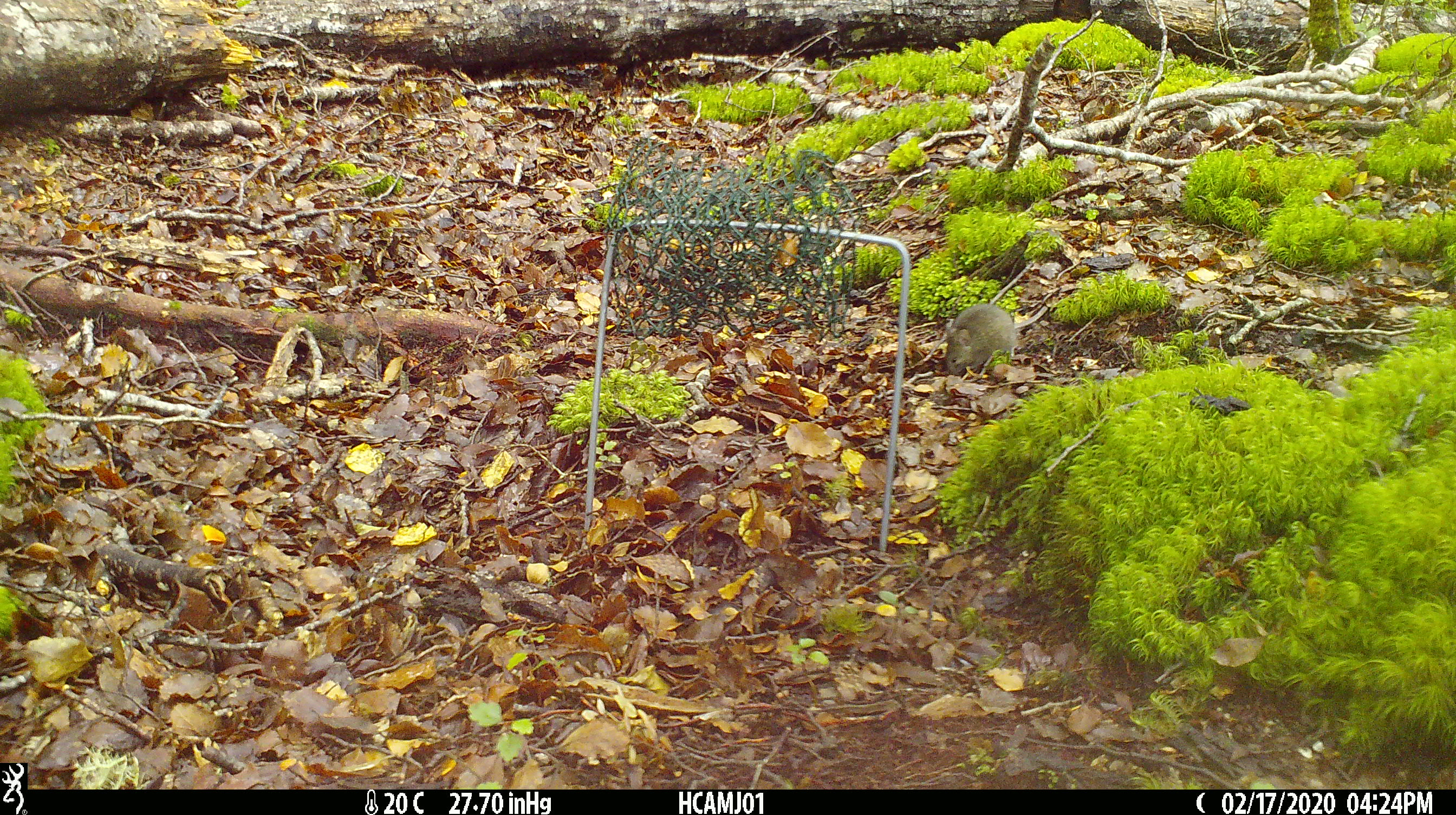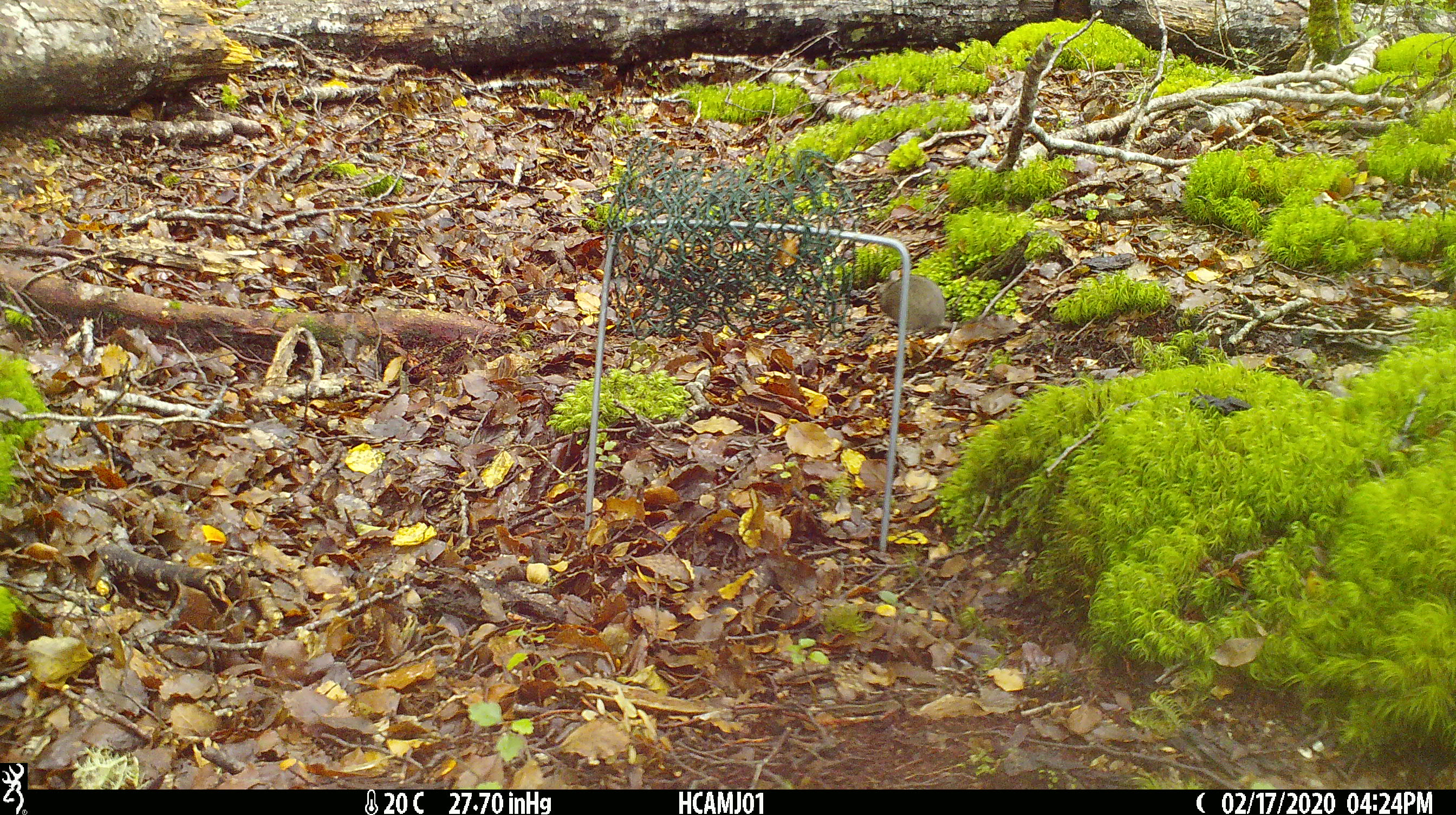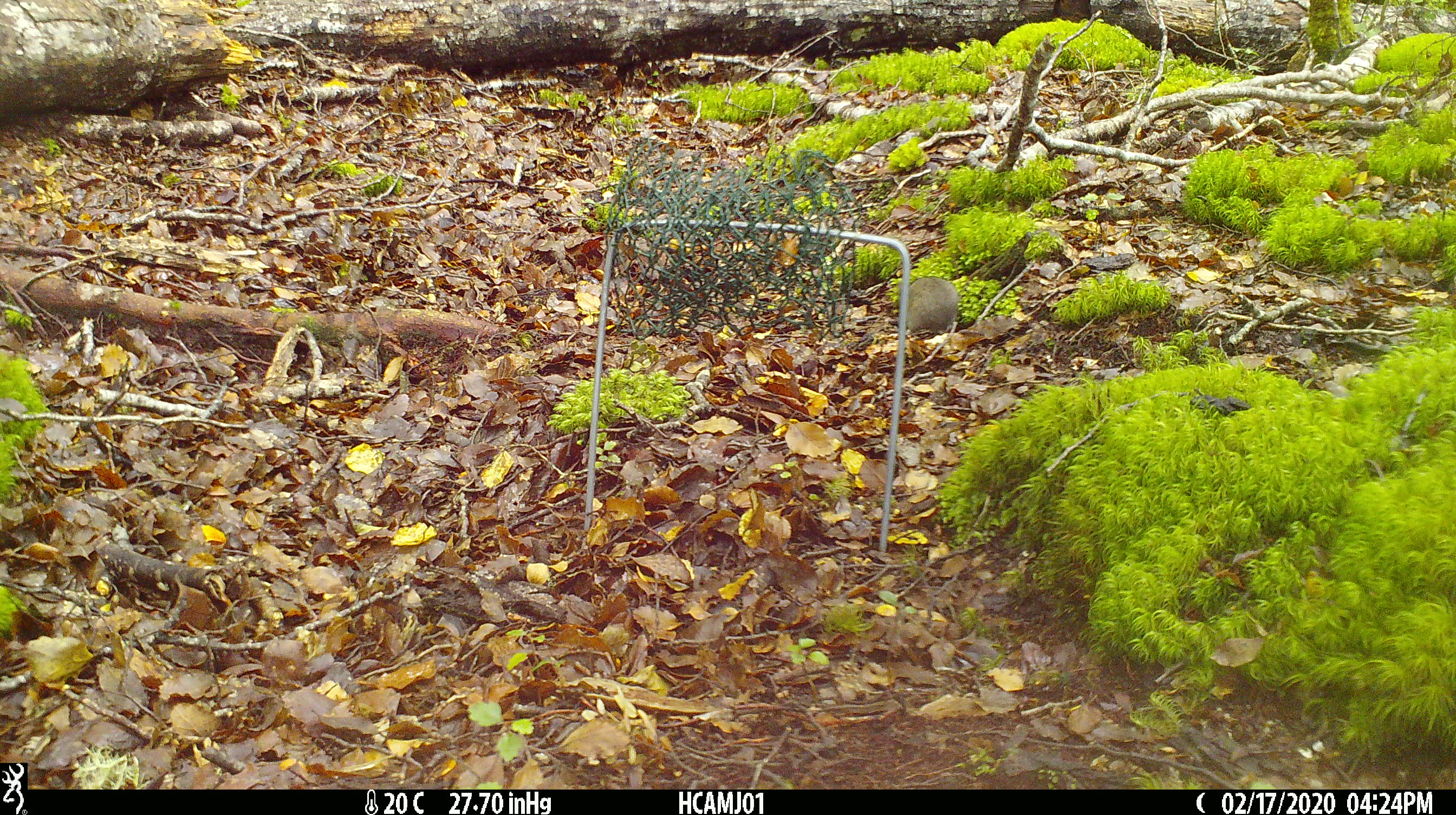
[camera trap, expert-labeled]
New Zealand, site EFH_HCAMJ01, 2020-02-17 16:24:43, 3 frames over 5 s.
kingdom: Animalia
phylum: Chordata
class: Mammalia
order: Rodentia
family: Muridae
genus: Mus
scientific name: Mus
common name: mouse